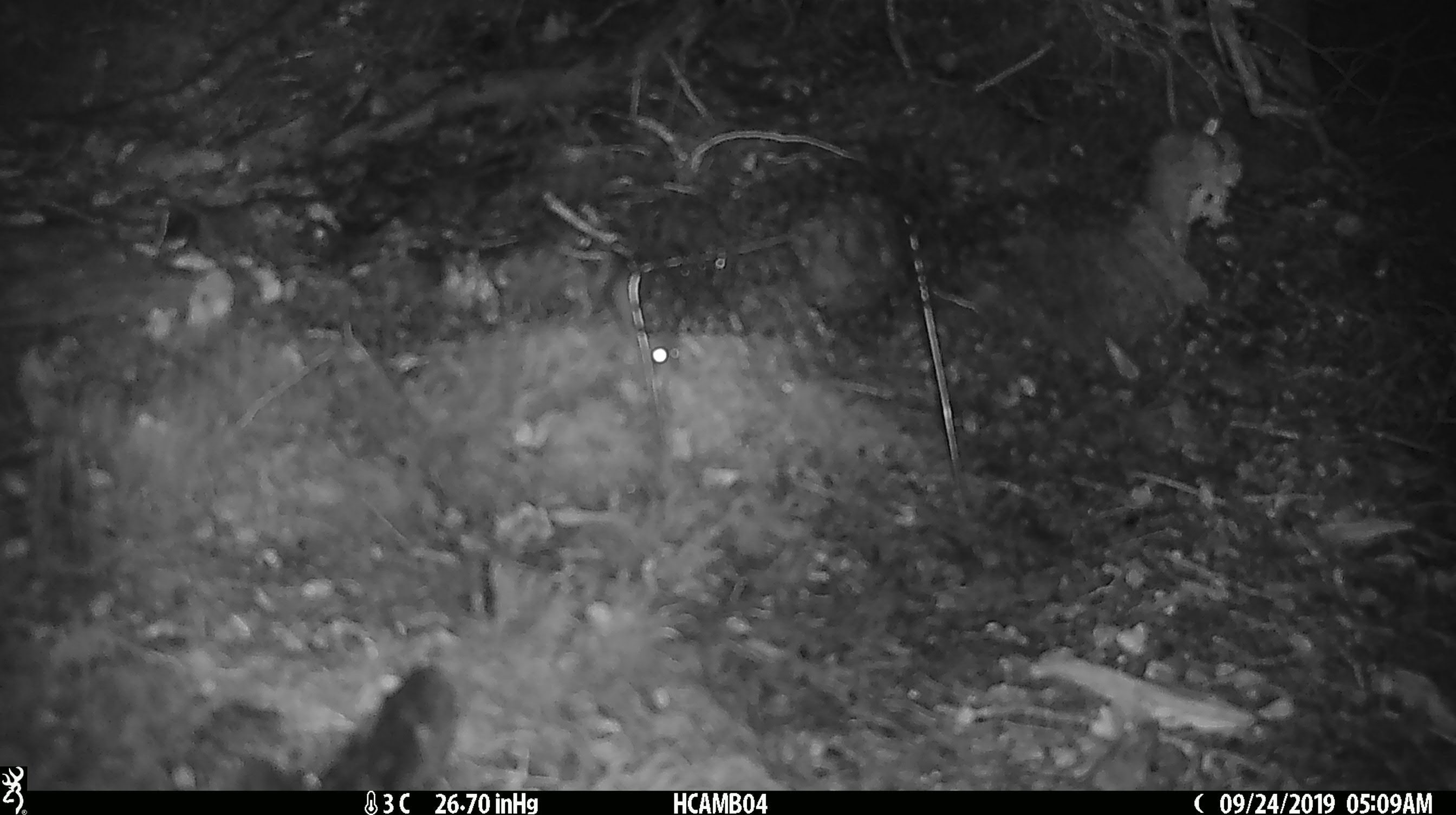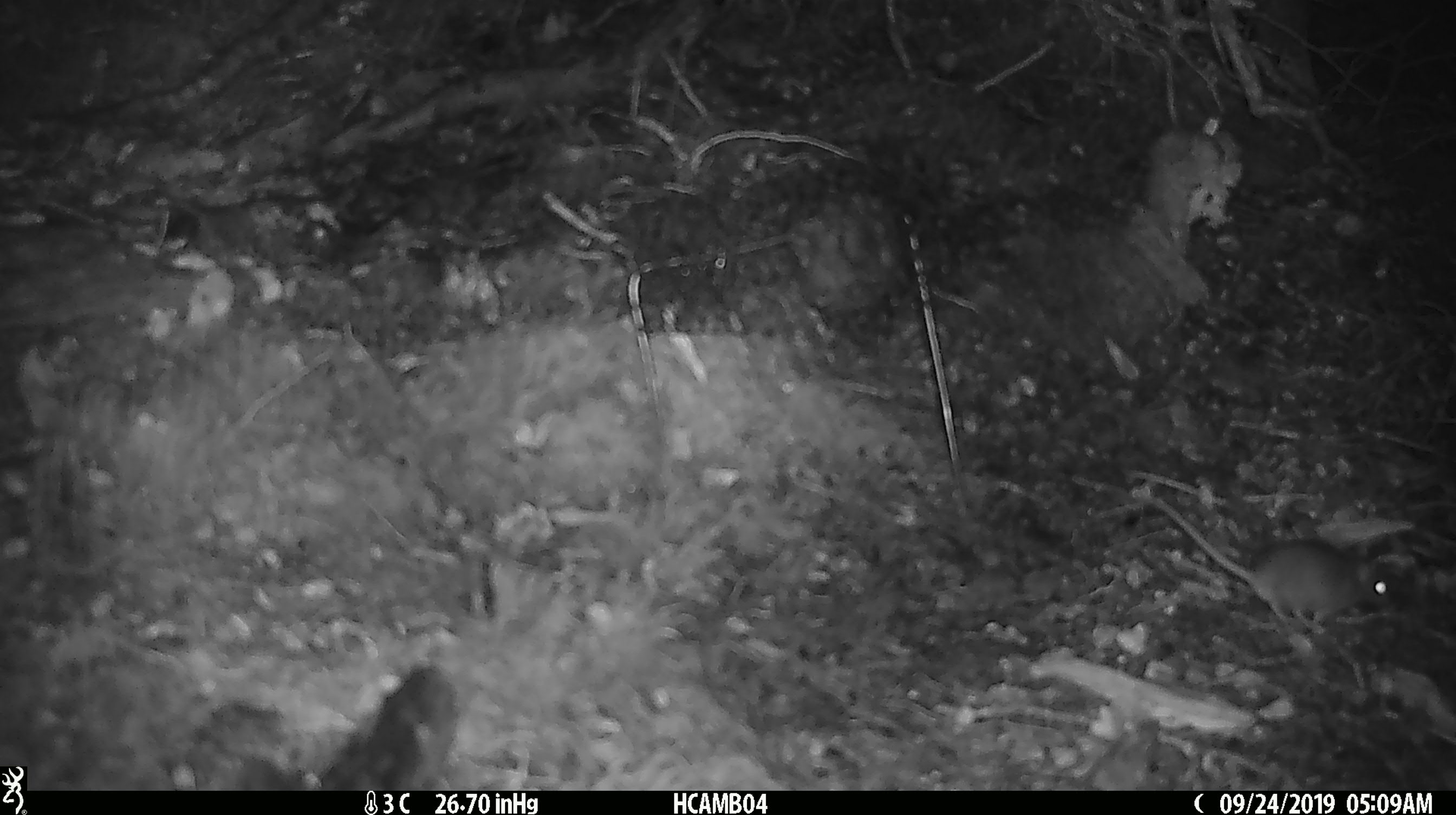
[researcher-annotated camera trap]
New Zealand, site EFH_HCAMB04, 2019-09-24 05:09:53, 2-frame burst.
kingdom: Animalia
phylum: Chordata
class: Mammalia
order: Rodentia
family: Muridae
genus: Mus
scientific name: Mus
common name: mouse